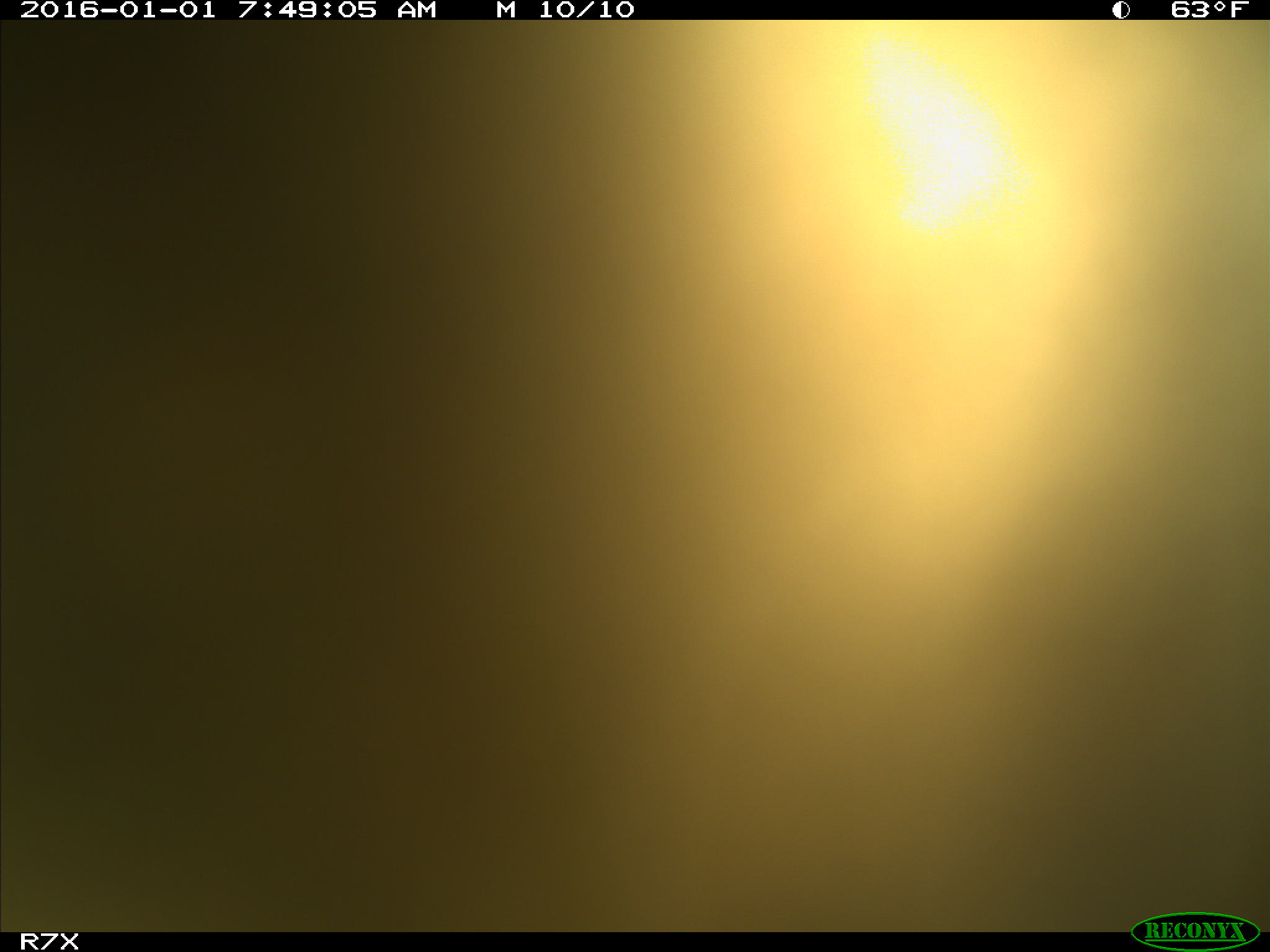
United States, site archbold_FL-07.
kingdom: Animalia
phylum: Chordata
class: Mammalia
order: Artiodactyla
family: Bovidae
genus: Bos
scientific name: Bos taurus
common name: domestic cow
Bos taurus (domestic cow).